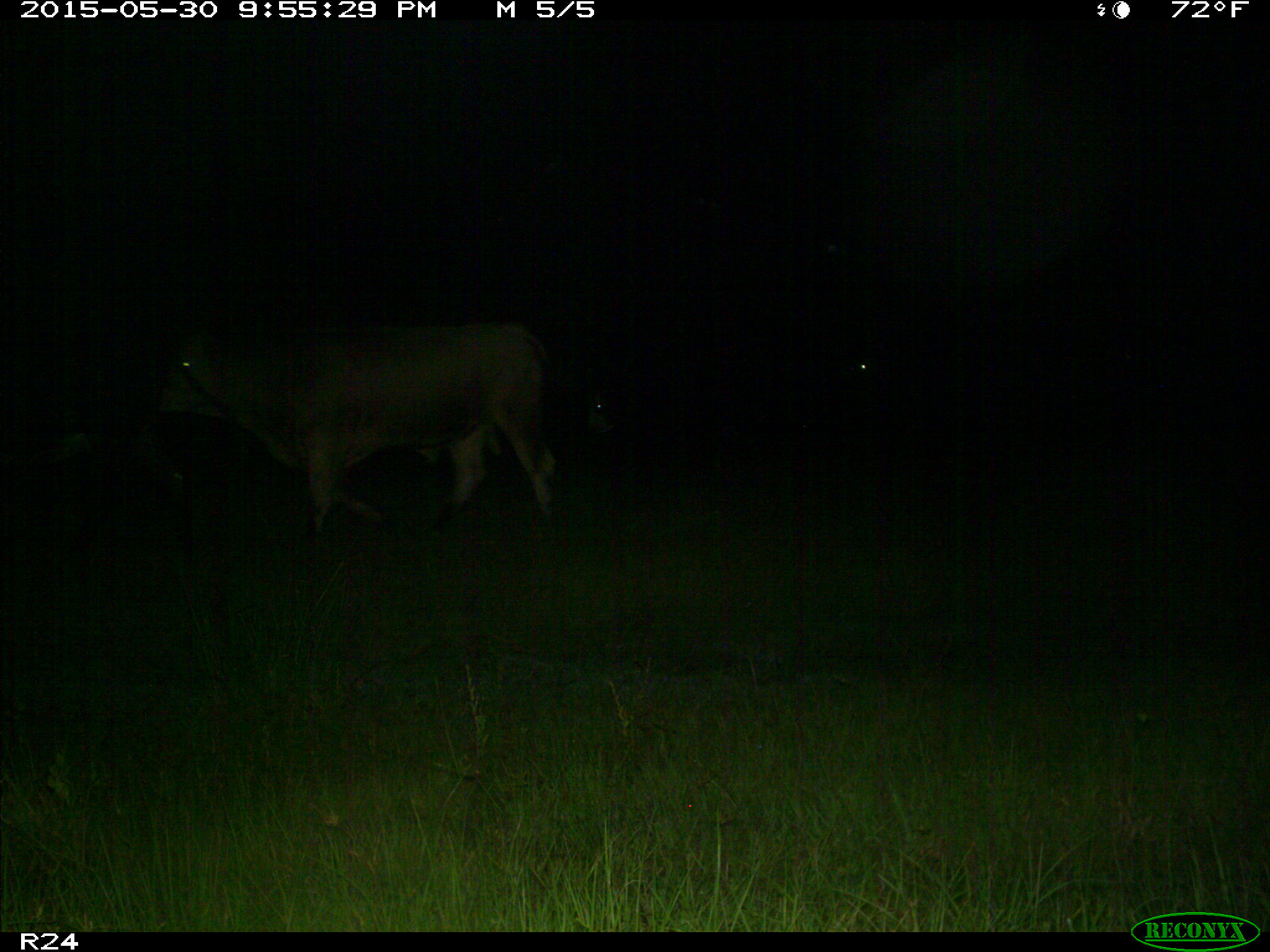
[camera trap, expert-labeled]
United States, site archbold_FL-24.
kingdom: Animalia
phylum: Chordata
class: Mammalia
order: Artiodactyla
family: Bovidae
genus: Bos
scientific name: Bos taurus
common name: domestic cow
Bos taurus (domestic cow).